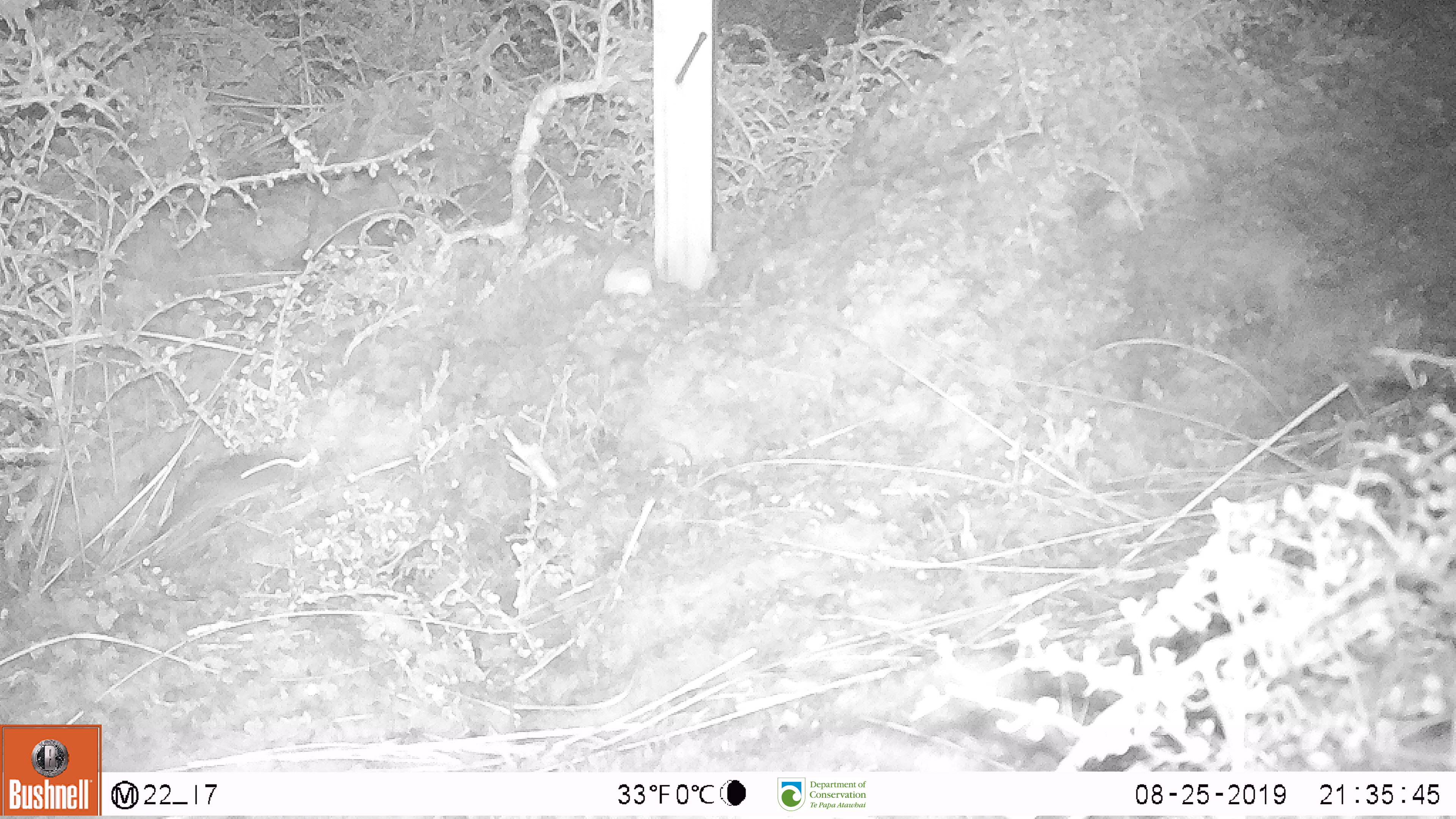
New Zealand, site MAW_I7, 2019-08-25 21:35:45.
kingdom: Animalia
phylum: Chordata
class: Mammalia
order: Rodentia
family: Muridae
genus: Mus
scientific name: Mus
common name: mouse